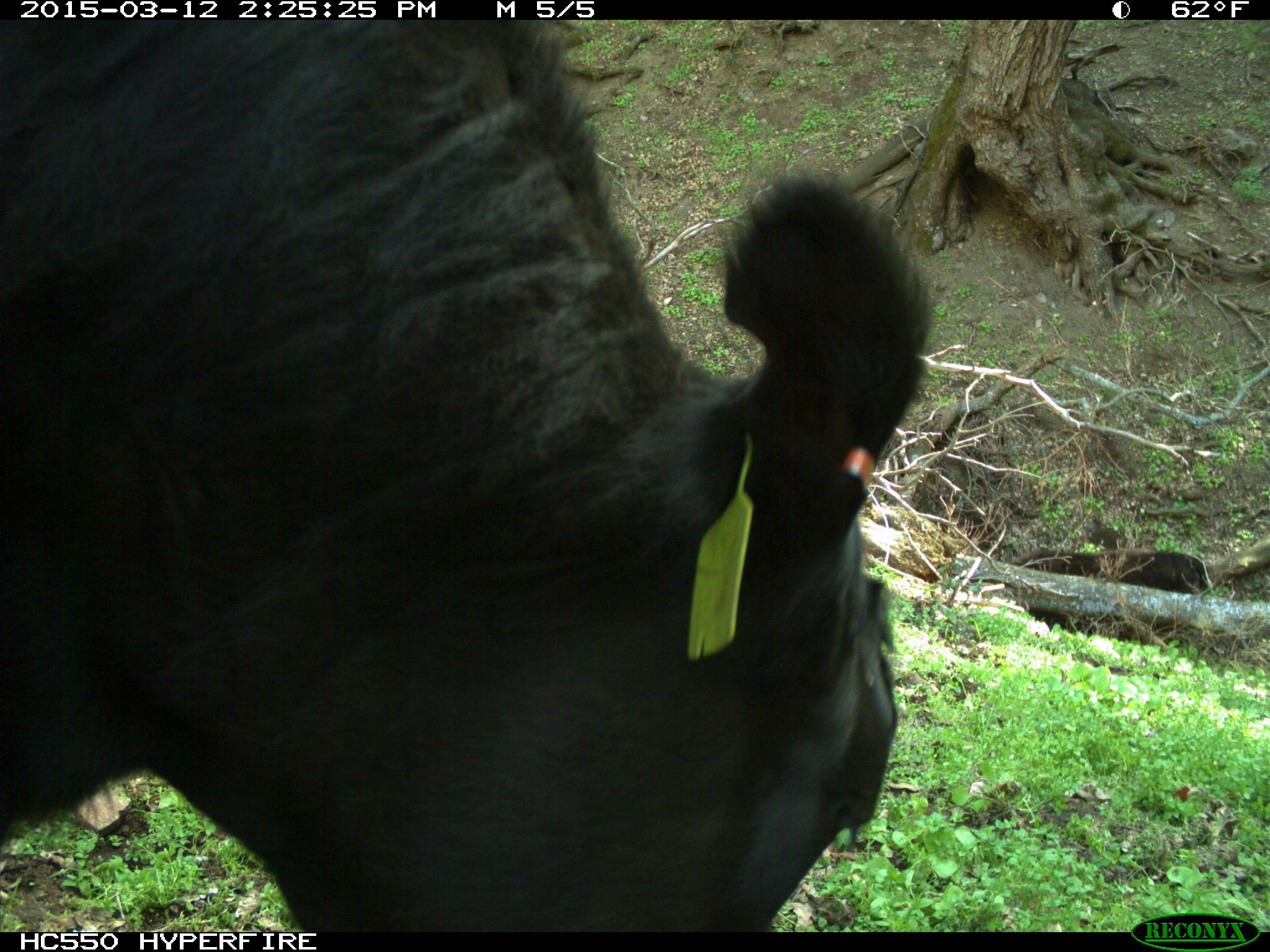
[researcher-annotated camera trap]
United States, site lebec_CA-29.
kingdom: Animalia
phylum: Chordata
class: Mammalia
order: Artiodactyla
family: Bovidae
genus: Bos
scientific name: Bos taurus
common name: domestic cow